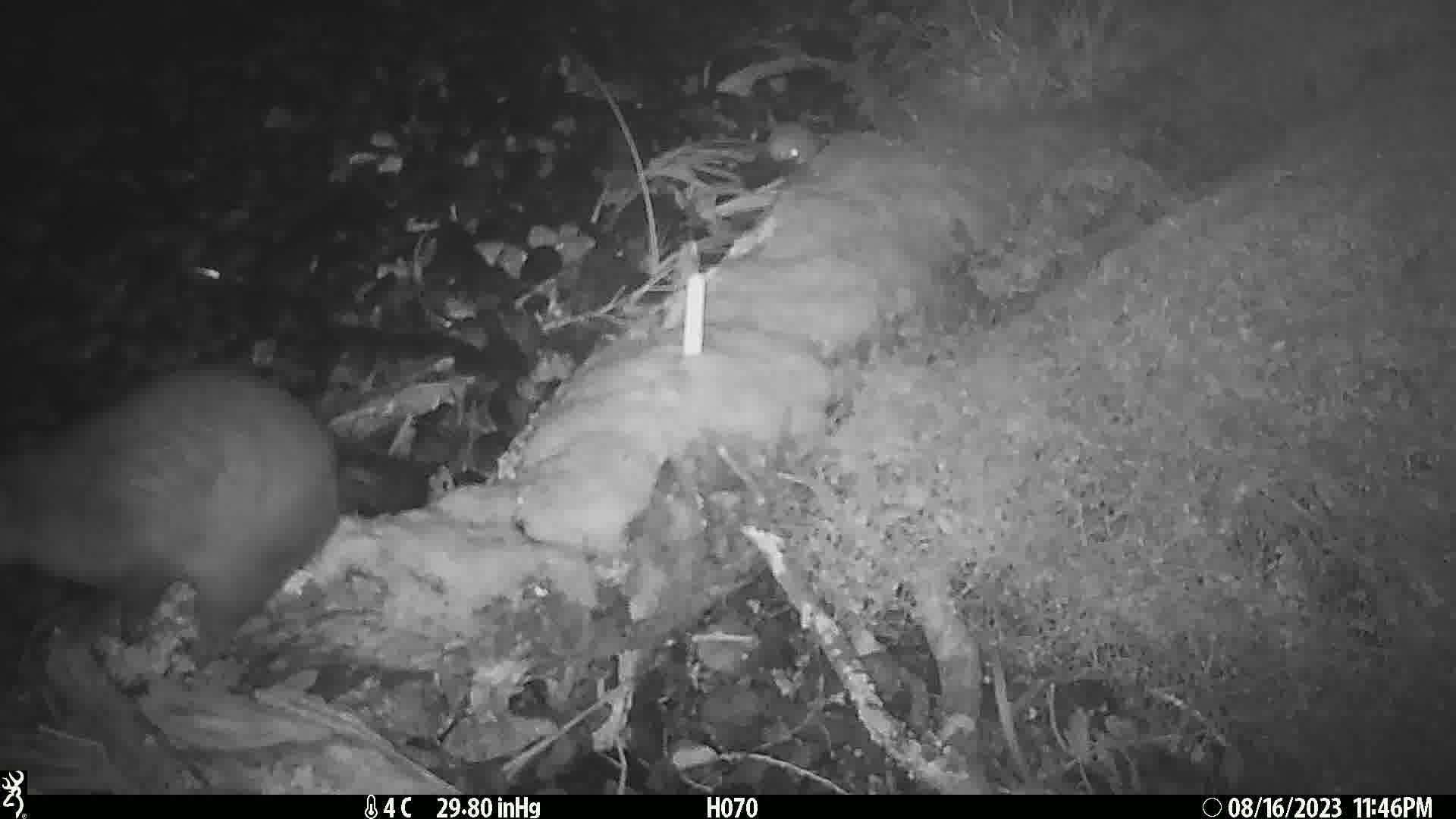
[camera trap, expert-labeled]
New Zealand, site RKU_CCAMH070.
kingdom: Animalia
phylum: Chordata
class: Mammalia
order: Diprotodontia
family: Phalangeridae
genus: Trichosurus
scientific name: Trichosurus vulpecula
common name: common brushtail possum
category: possum